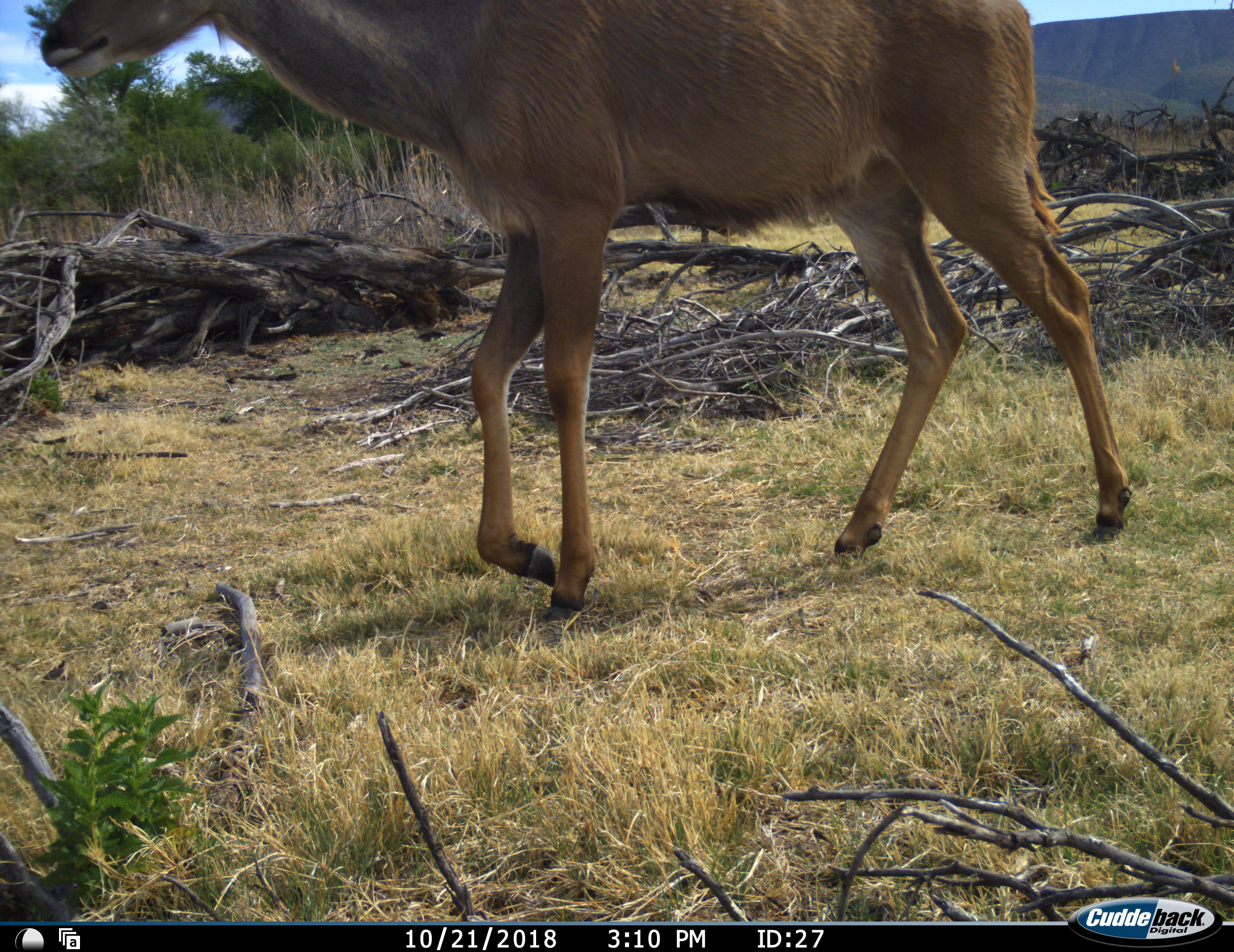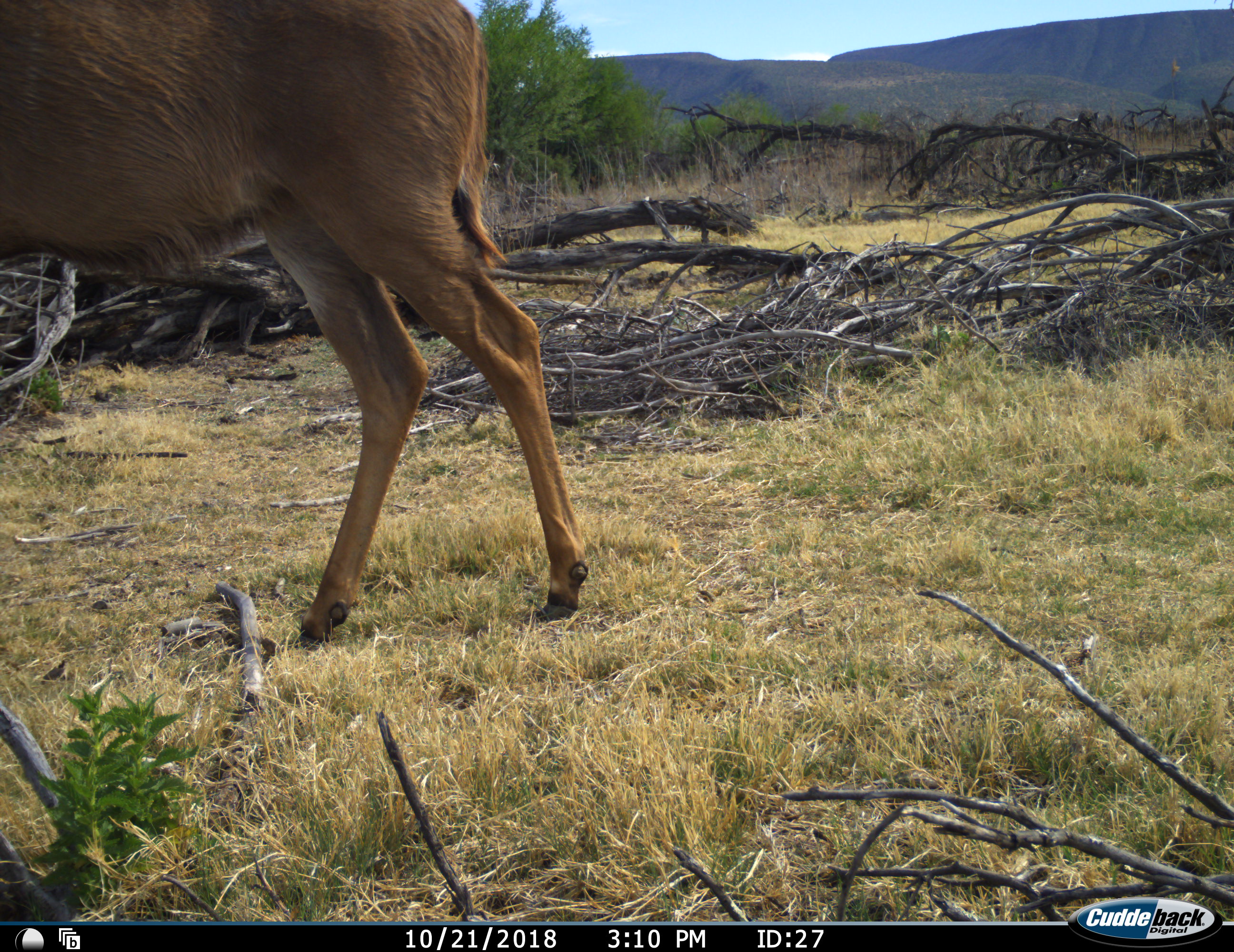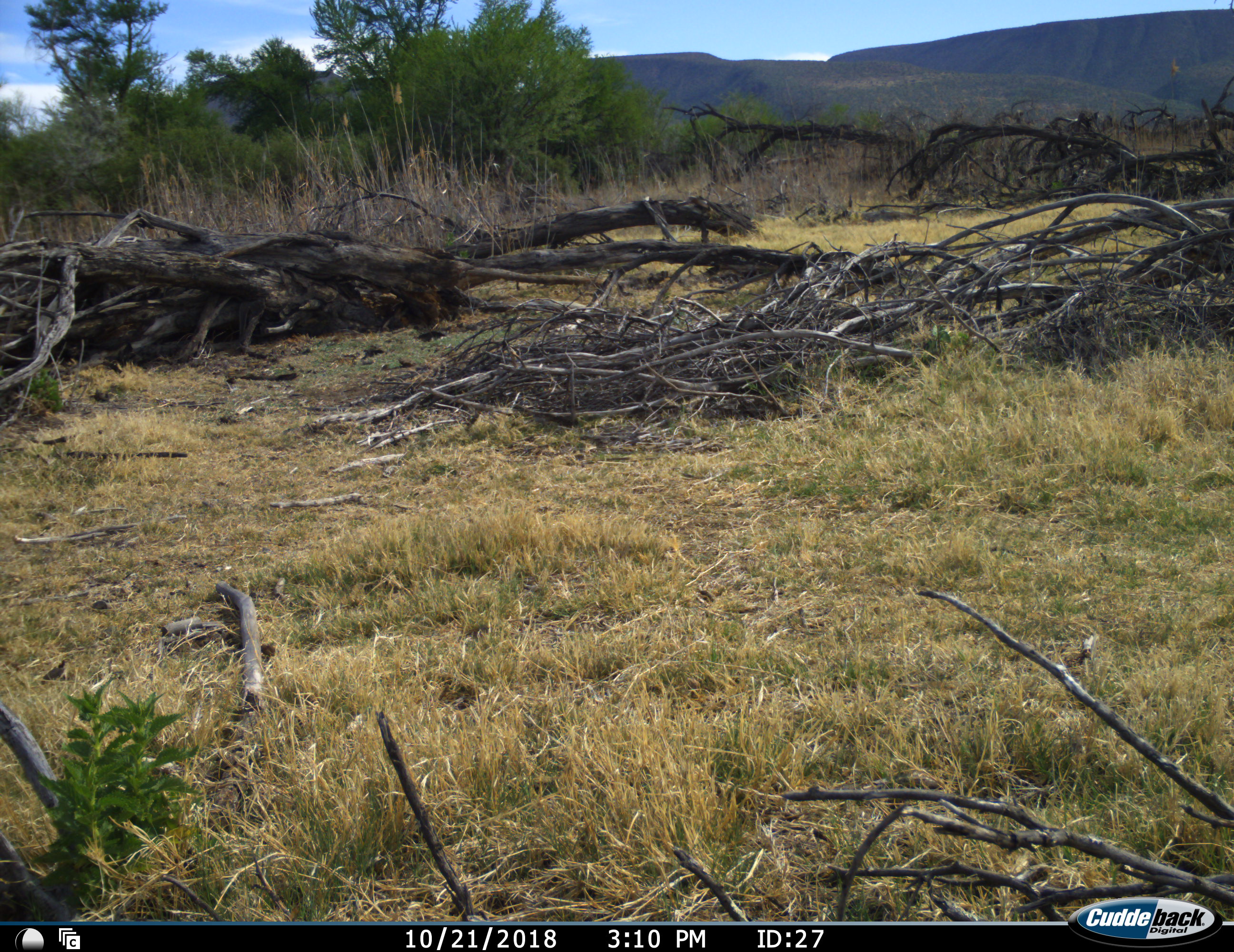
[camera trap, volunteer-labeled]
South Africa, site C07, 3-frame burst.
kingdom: Animalia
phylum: Chordata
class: Mammalia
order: Artiodactyla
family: Bovidae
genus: Tragelaphus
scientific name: Tragelaphus strepsiceros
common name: greater kudu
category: kudu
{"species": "kudu (greater kudu) (Tragelaphus strepsiceros)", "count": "1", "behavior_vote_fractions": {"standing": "8%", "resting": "0%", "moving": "100%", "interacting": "0%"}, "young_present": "0%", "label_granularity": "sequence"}